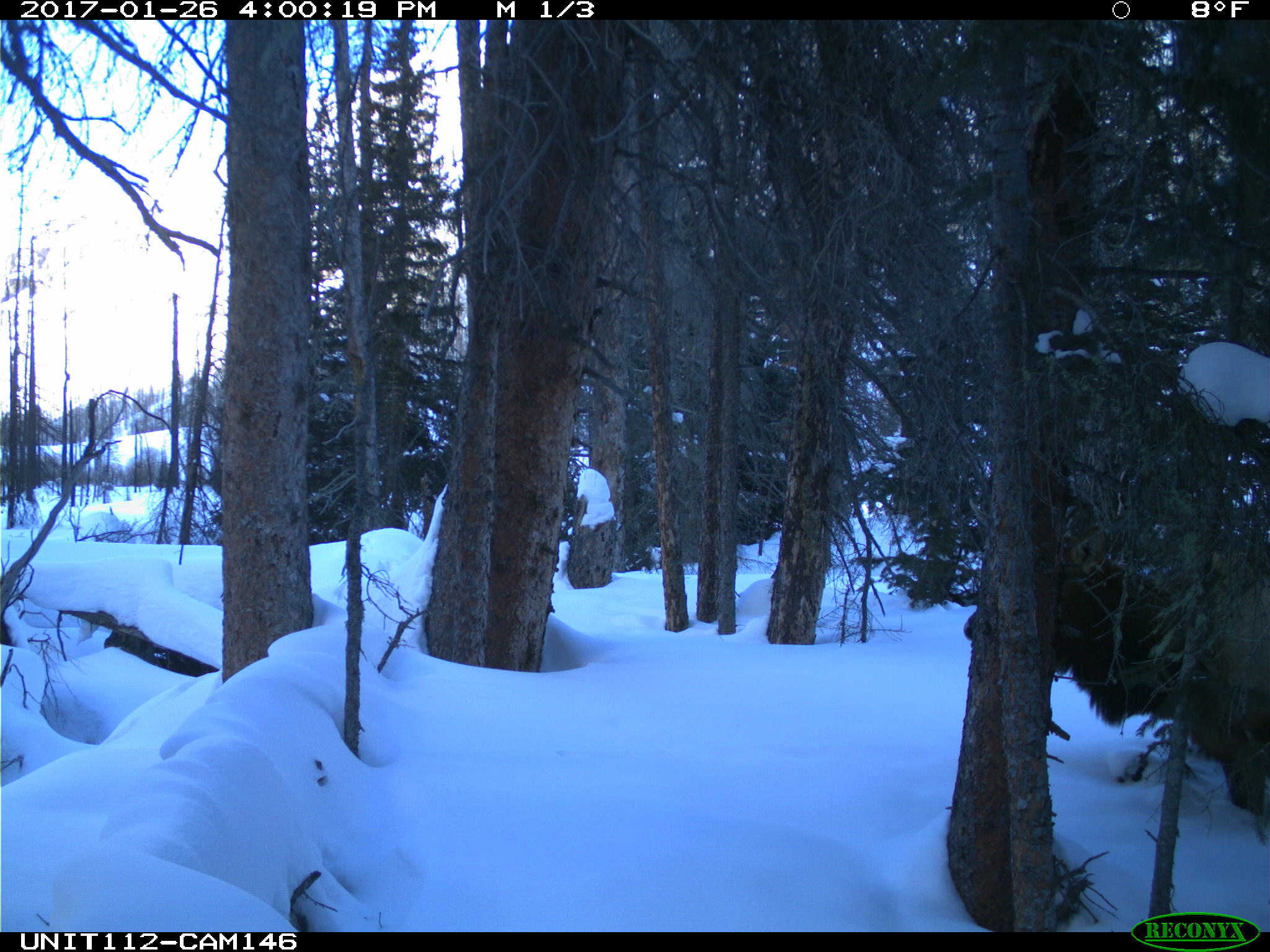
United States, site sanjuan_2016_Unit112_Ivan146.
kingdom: Animalia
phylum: Chordata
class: Mammalia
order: Artiodactyla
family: Cervidae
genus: Cervus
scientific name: Cervus elaphus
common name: red deer